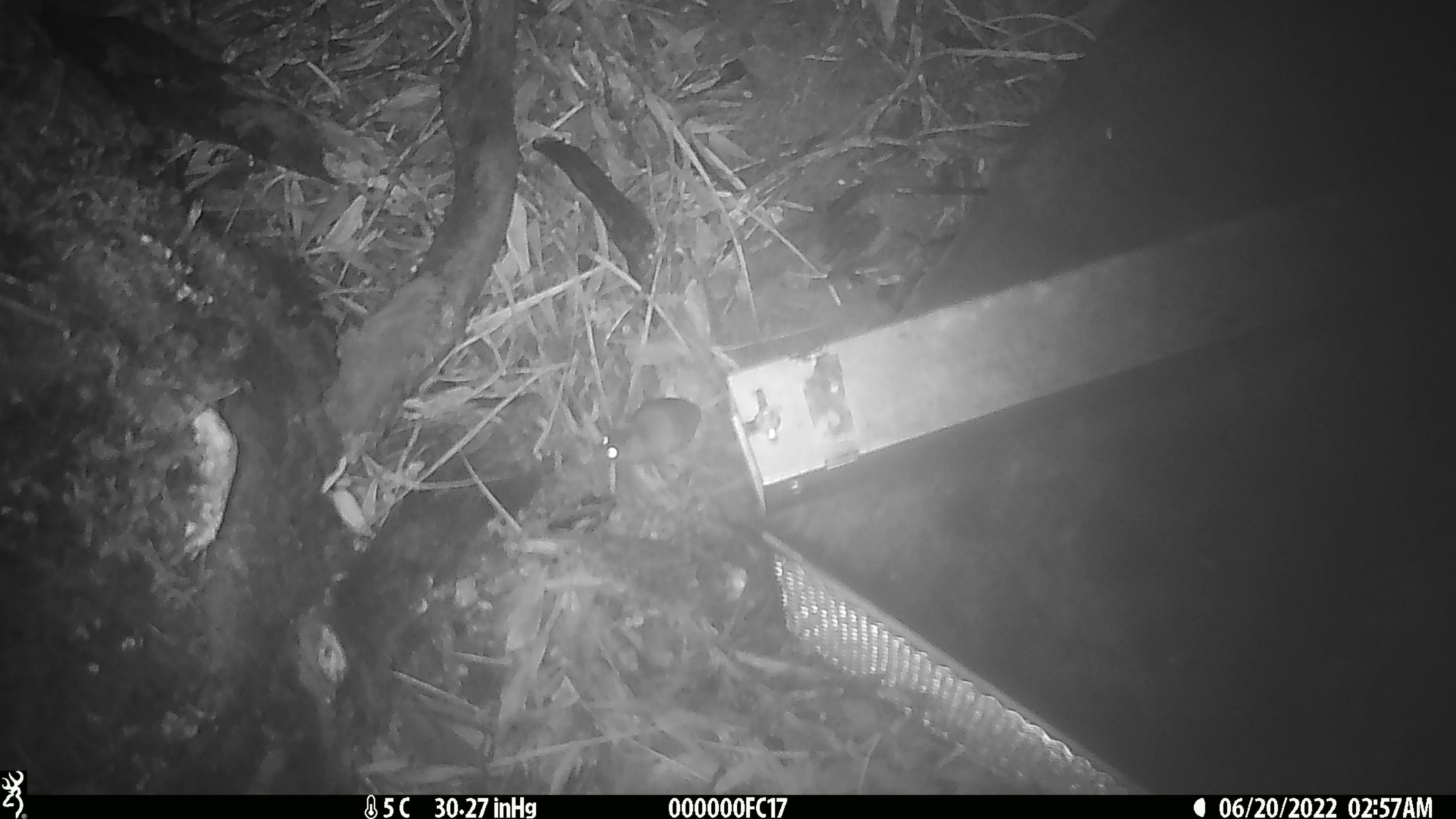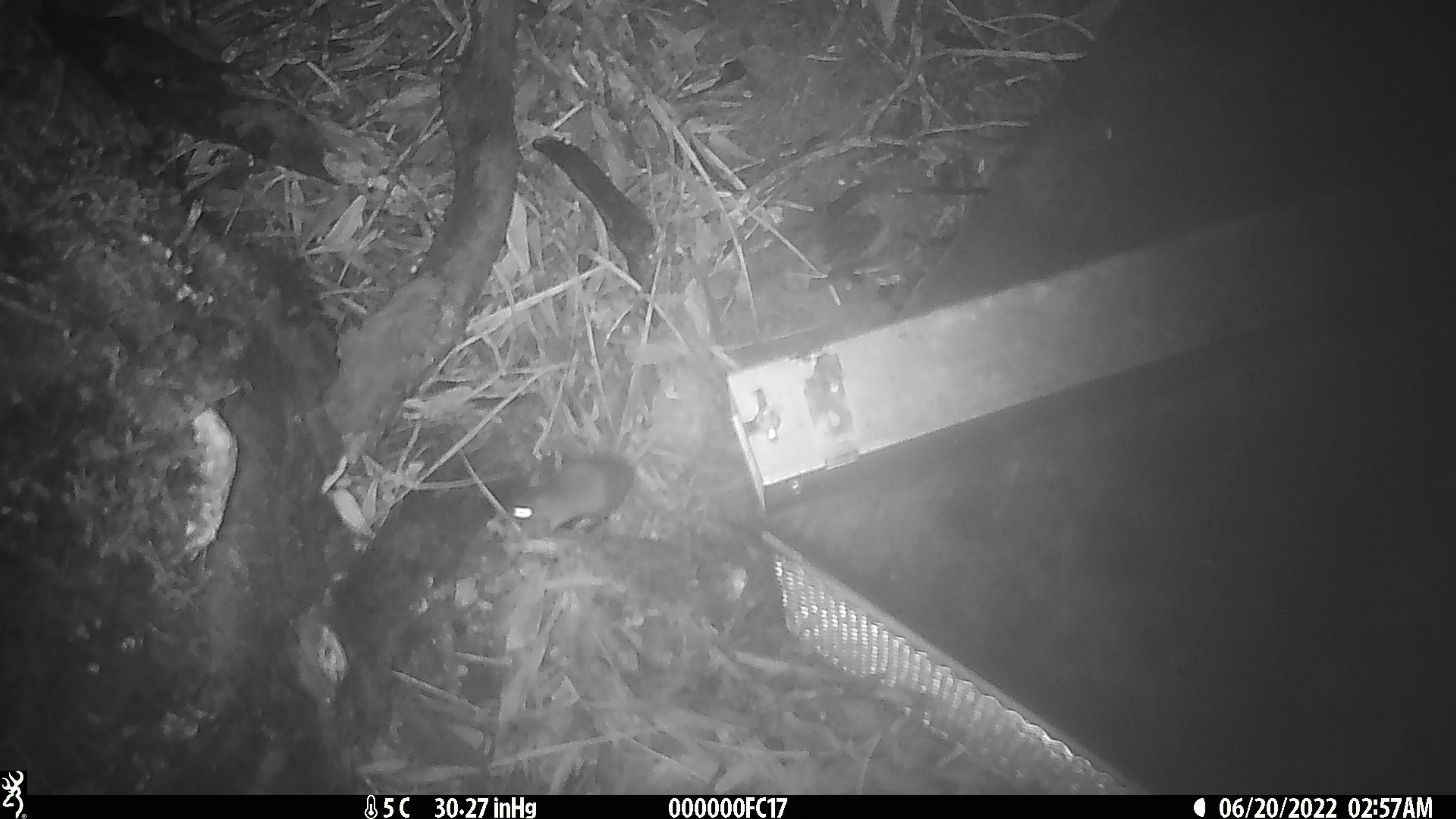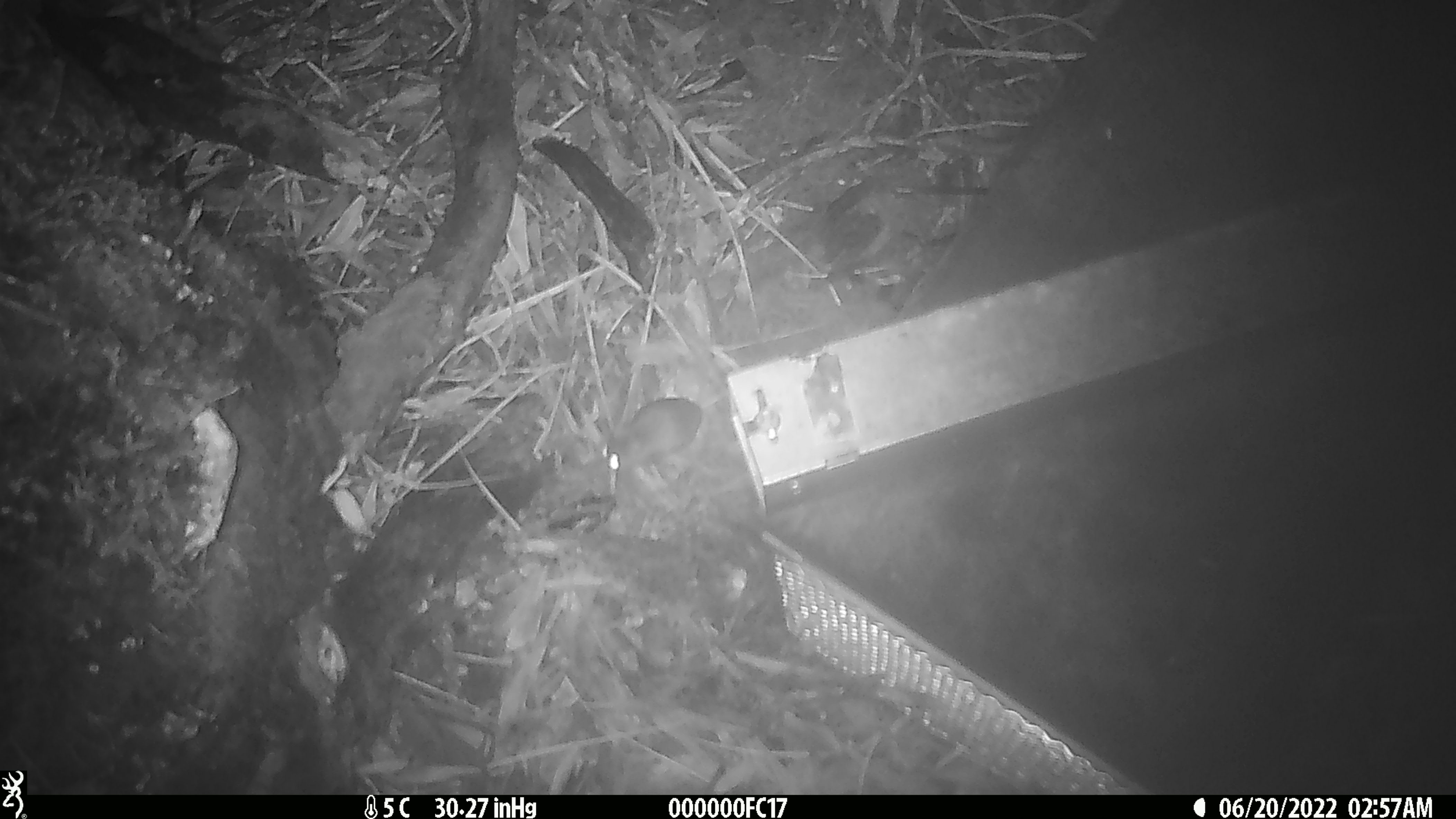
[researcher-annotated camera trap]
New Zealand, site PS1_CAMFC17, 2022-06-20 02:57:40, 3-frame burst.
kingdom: Animalia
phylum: Chordata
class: Mammalia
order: Rodentia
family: Muridae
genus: Mus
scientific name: Mus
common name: mouse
Mouse (Mus).